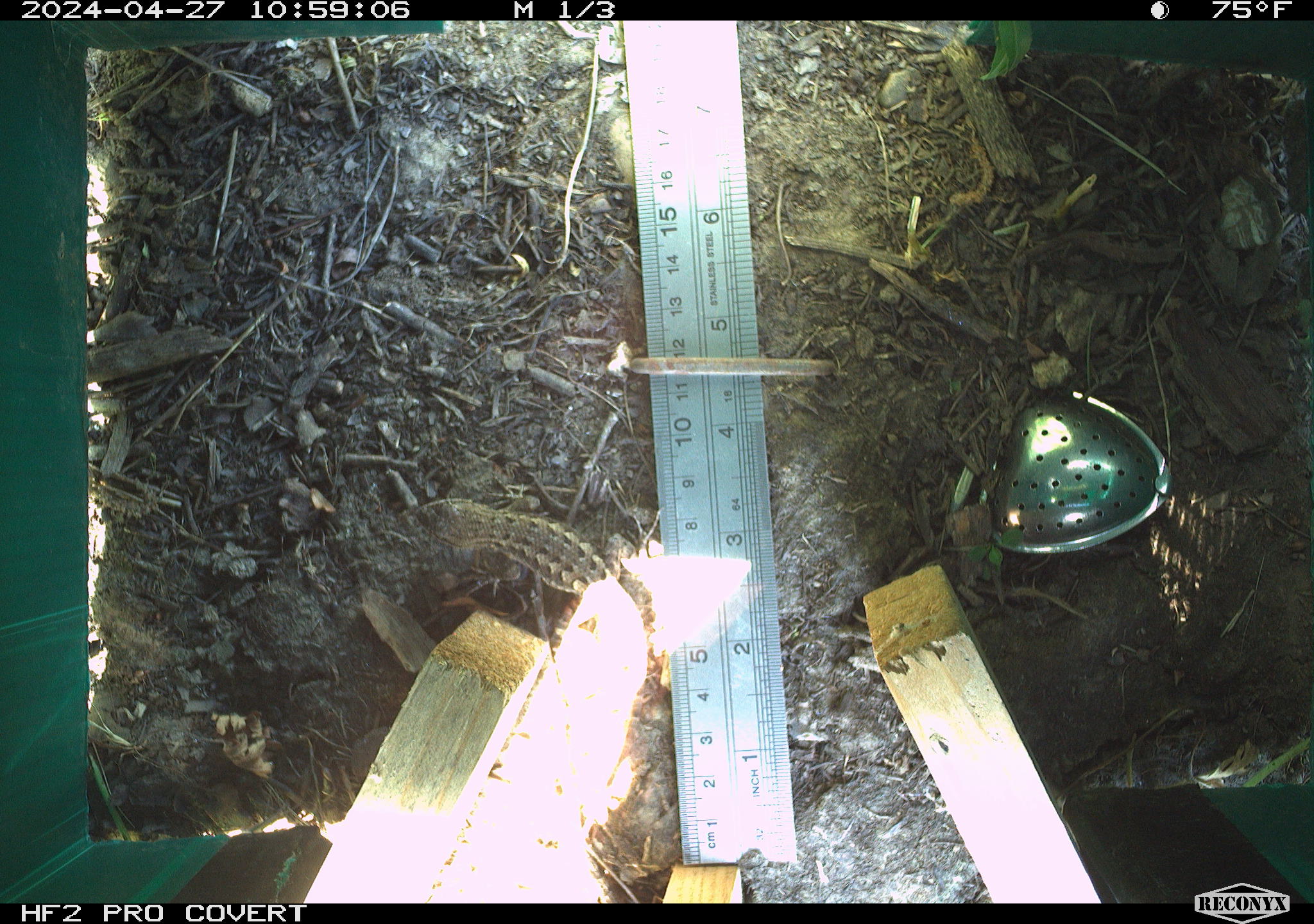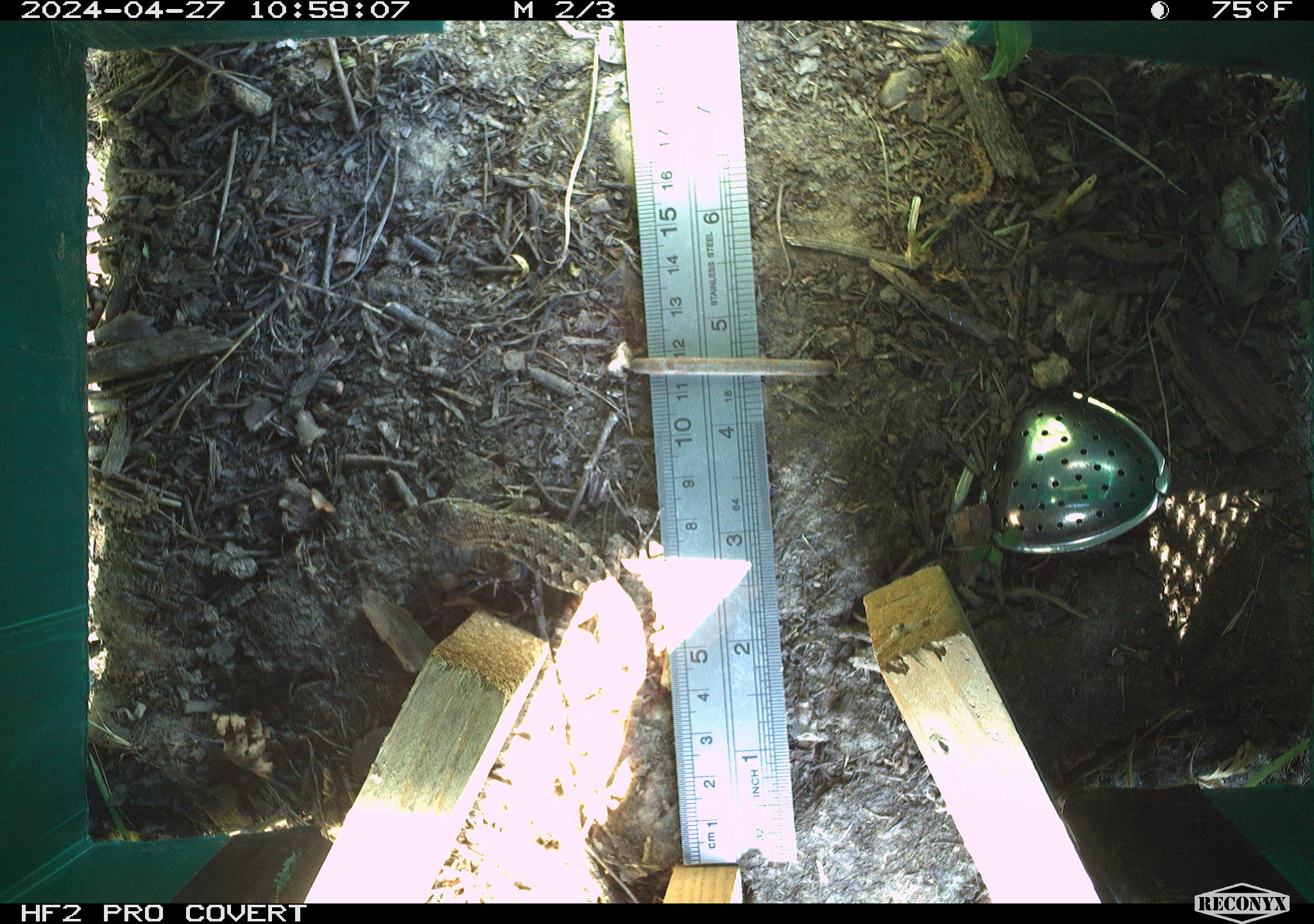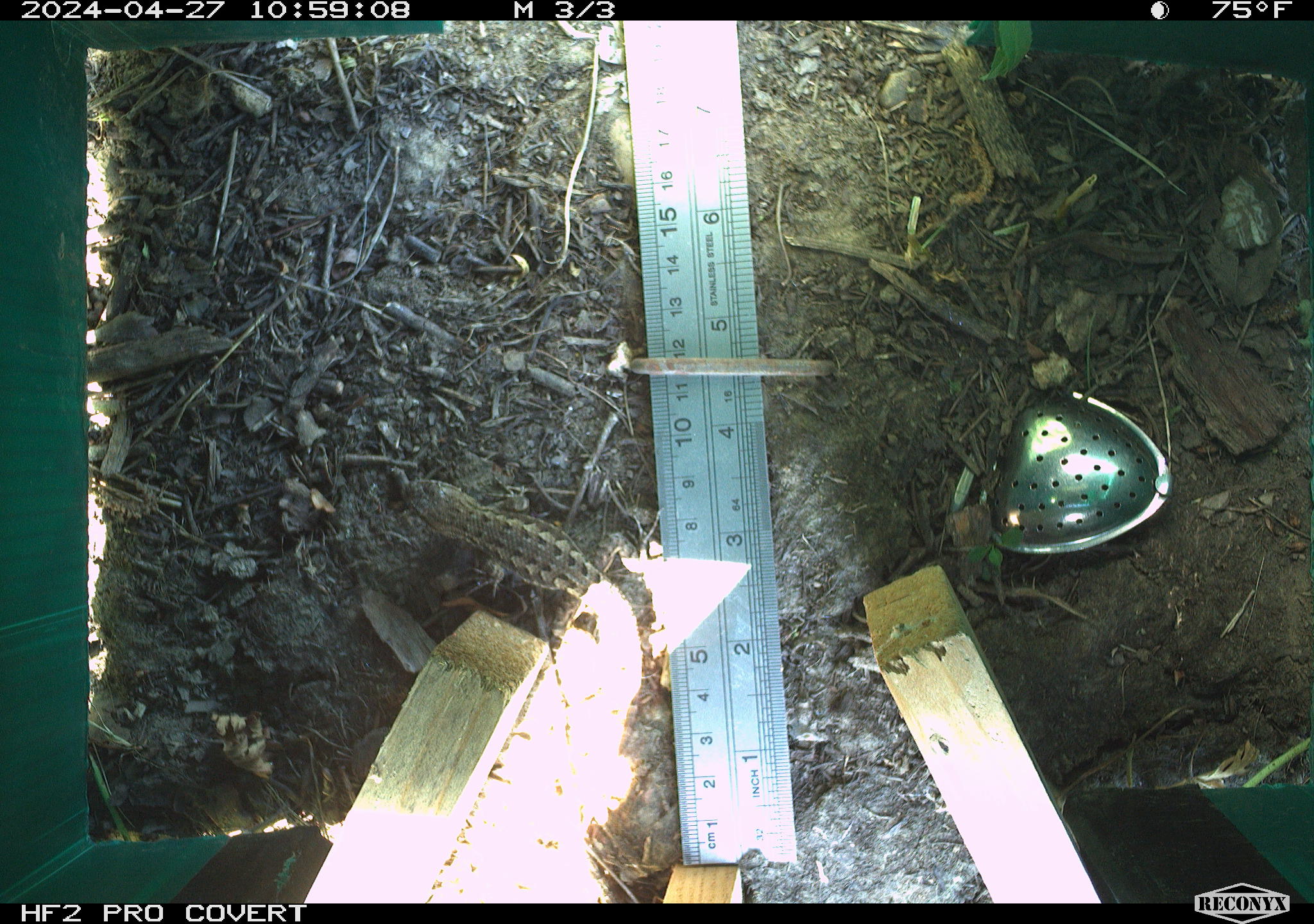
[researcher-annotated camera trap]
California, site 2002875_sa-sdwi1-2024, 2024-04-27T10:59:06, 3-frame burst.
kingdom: Animalia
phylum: Chordata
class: Reptilia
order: Squamata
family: Phrynosomatidae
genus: Sceloporus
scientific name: Sceloporus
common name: spiny lizards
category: sceloporus species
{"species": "sceloporus species (spiny lizards) (Sceloporus)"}